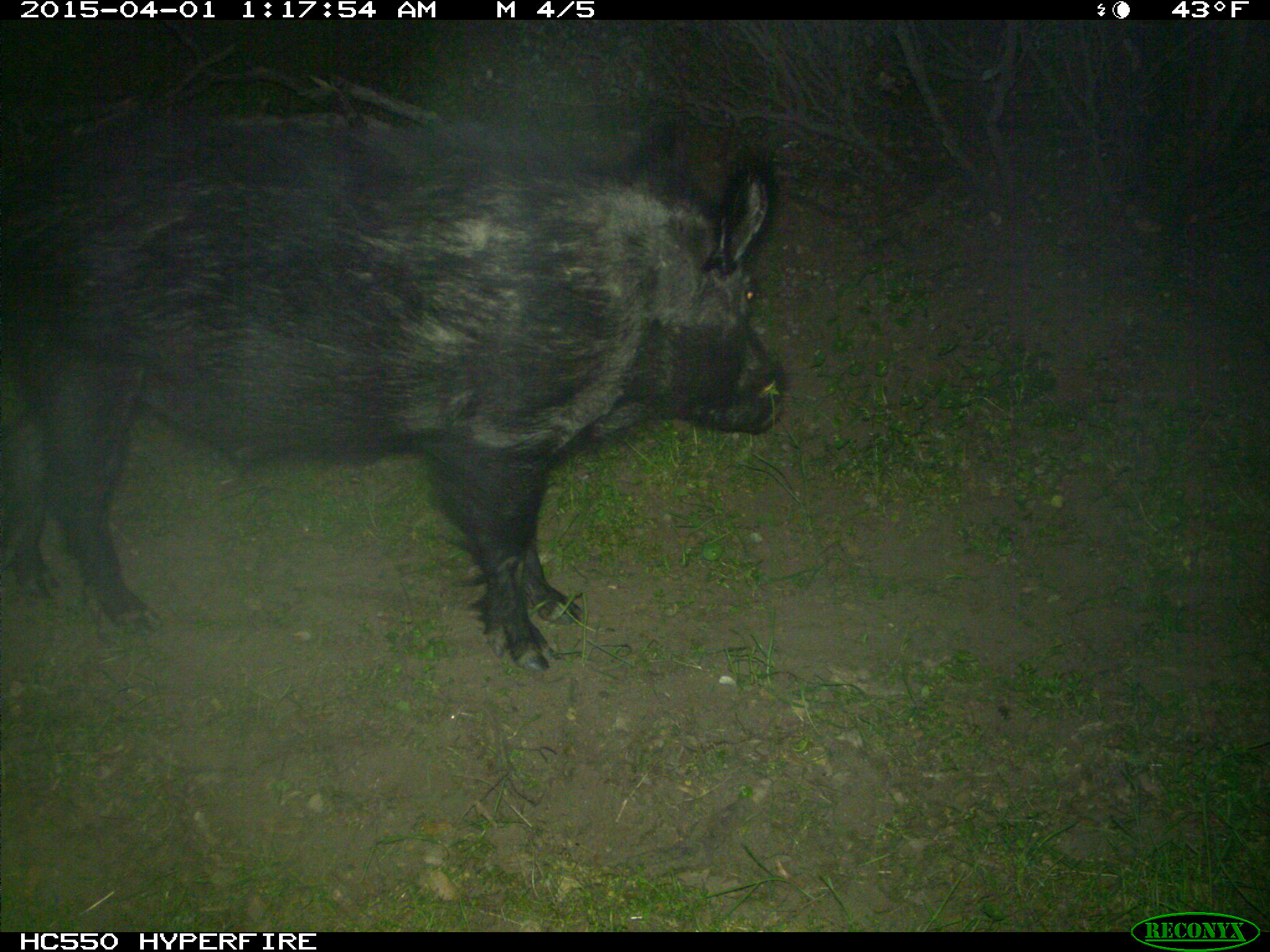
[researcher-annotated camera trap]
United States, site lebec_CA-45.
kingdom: Animalia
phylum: Chordata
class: Mammalia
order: Artiodactyla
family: Suidae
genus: Sus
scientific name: Sus scrofa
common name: wild boar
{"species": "Sus scrofa (wild boar)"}